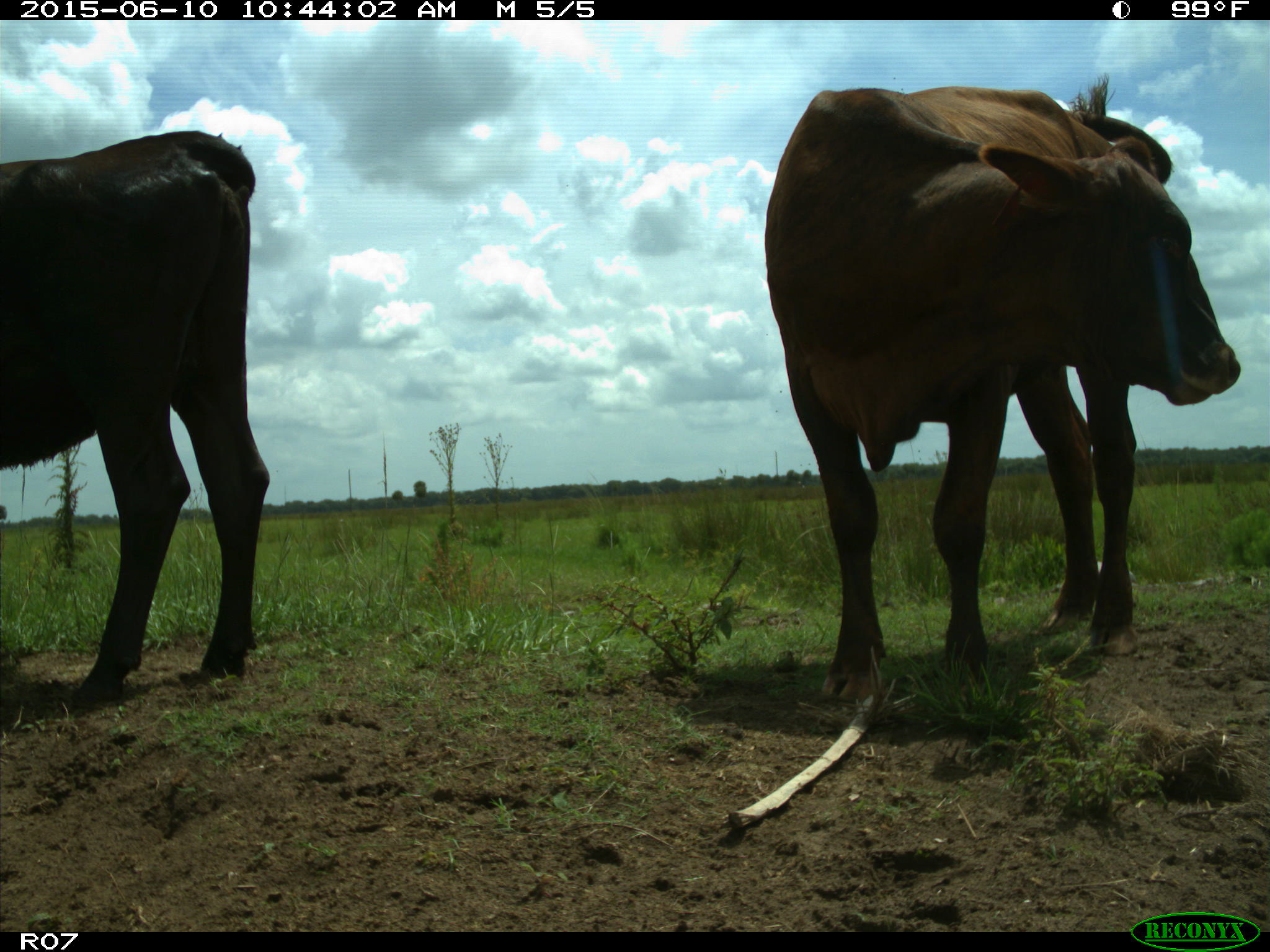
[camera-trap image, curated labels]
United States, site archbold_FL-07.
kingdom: Animalia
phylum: Chordata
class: Mammalia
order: Artiodactyla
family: Bovidae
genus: Bos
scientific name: Bos taurus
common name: domestic cow